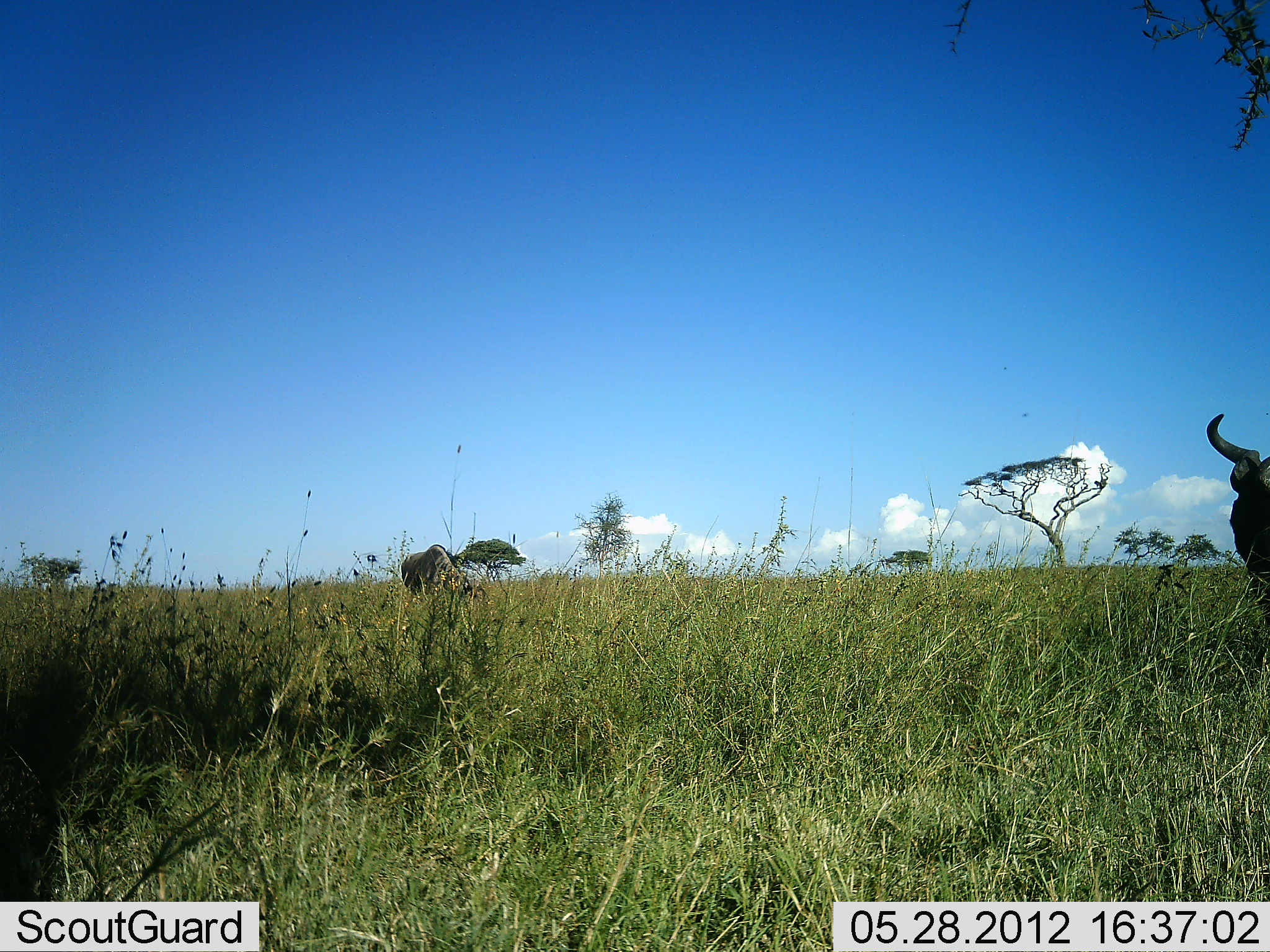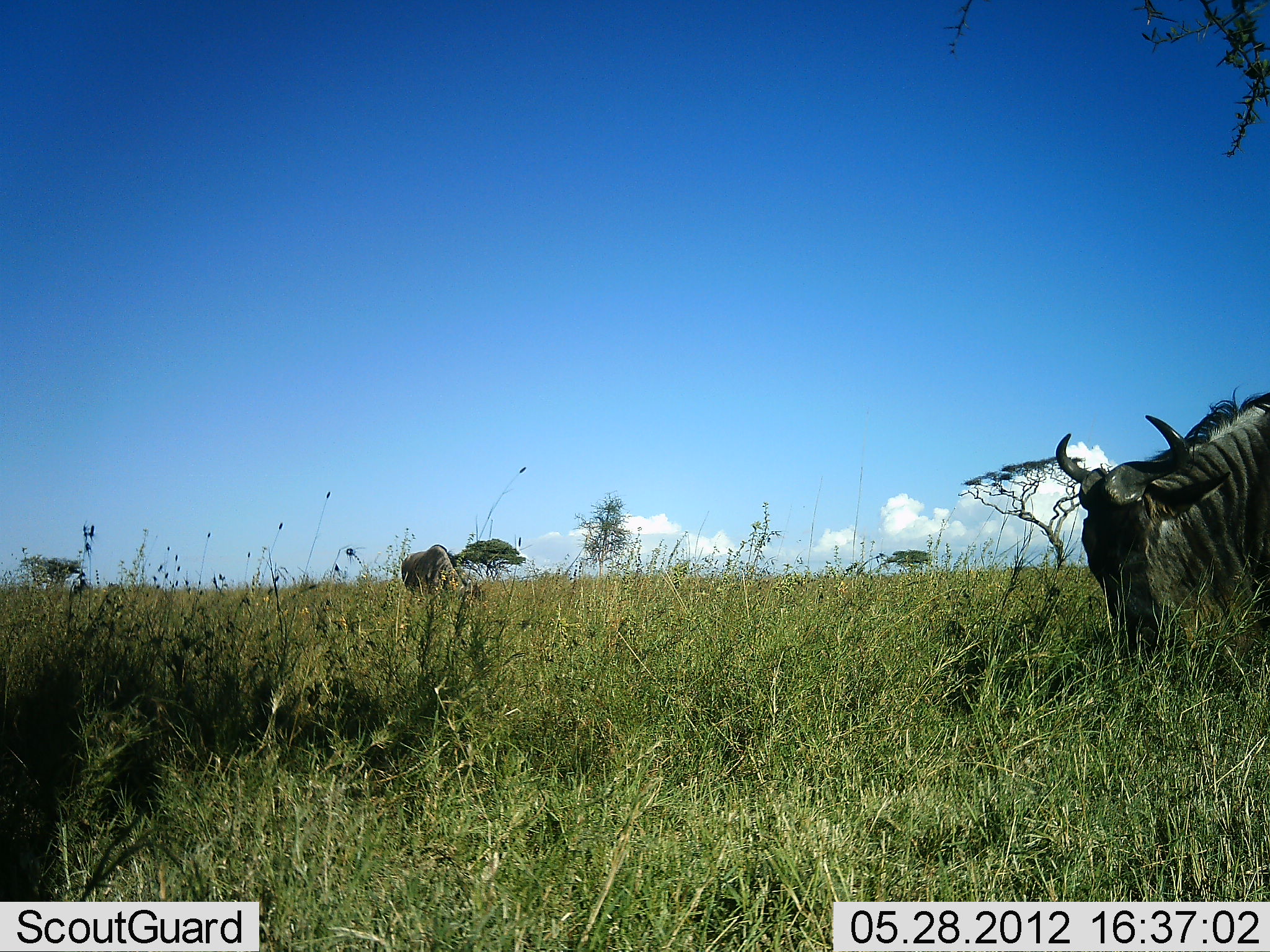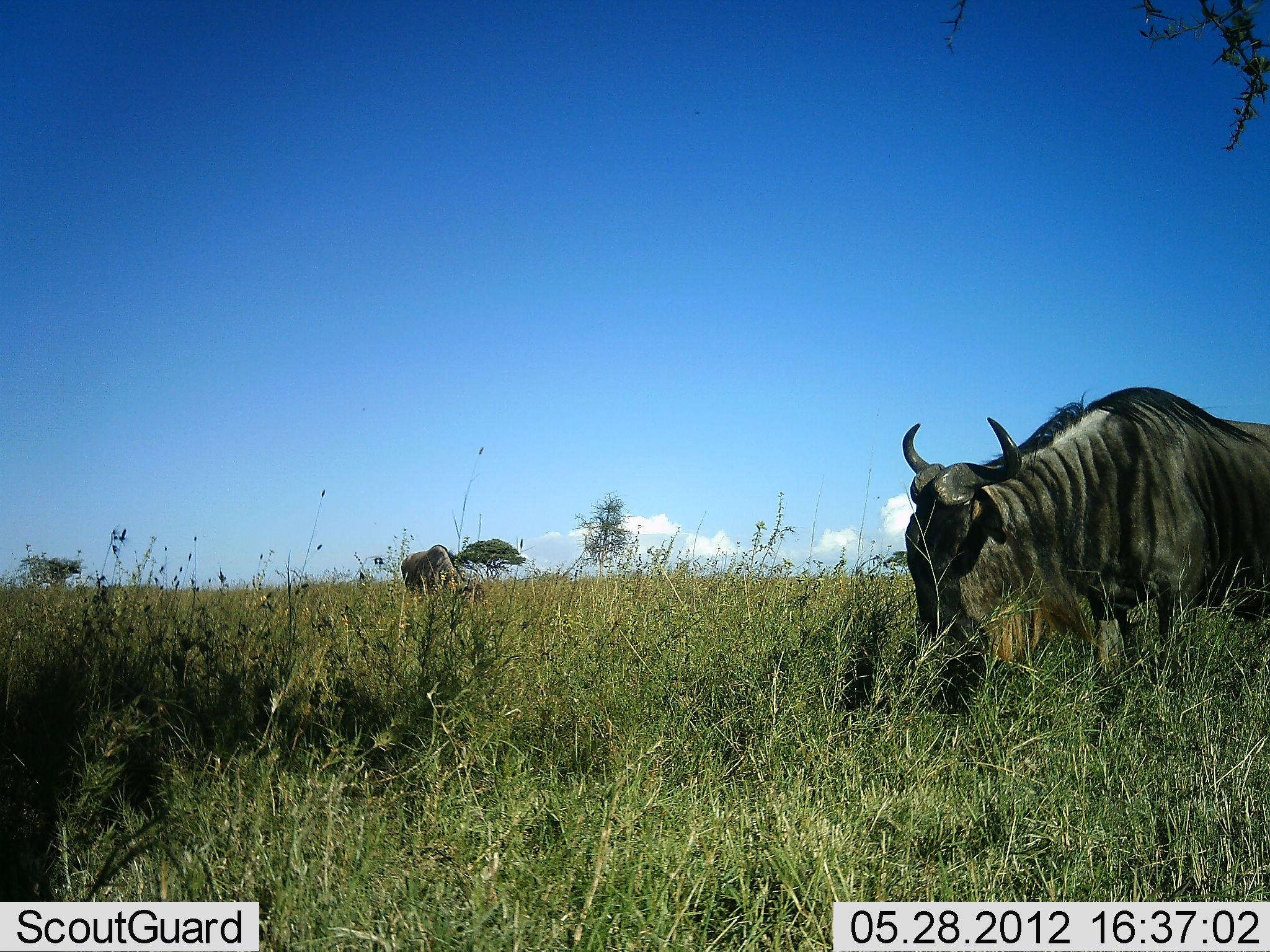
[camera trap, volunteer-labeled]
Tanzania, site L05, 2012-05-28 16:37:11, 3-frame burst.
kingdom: Animalia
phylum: Chordata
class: Mammalia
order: Artiodactyla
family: Bovidae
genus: Connochaetes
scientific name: Connochaetes taurinus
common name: blue wildebeest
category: wildebeest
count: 2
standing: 40%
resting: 0%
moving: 60%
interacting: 0%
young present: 0%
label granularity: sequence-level